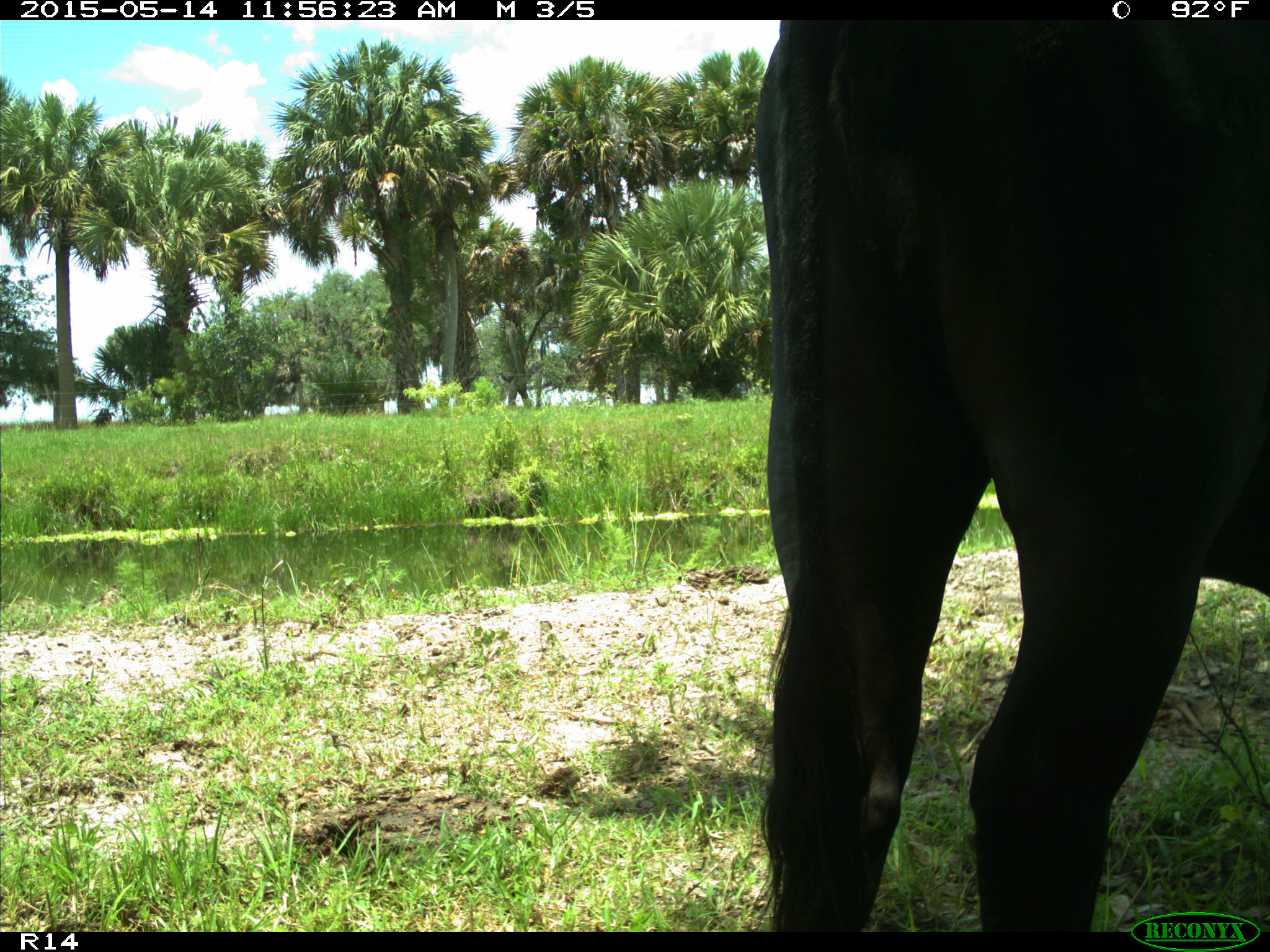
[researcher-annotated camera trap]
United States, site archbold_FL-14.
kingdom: Animalia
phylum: Chordata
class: Mammalia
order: Artiodactyla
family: Bovidae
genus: Bos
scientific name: Bos taurus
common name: domestic cow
Bos taurus (domestic cow).